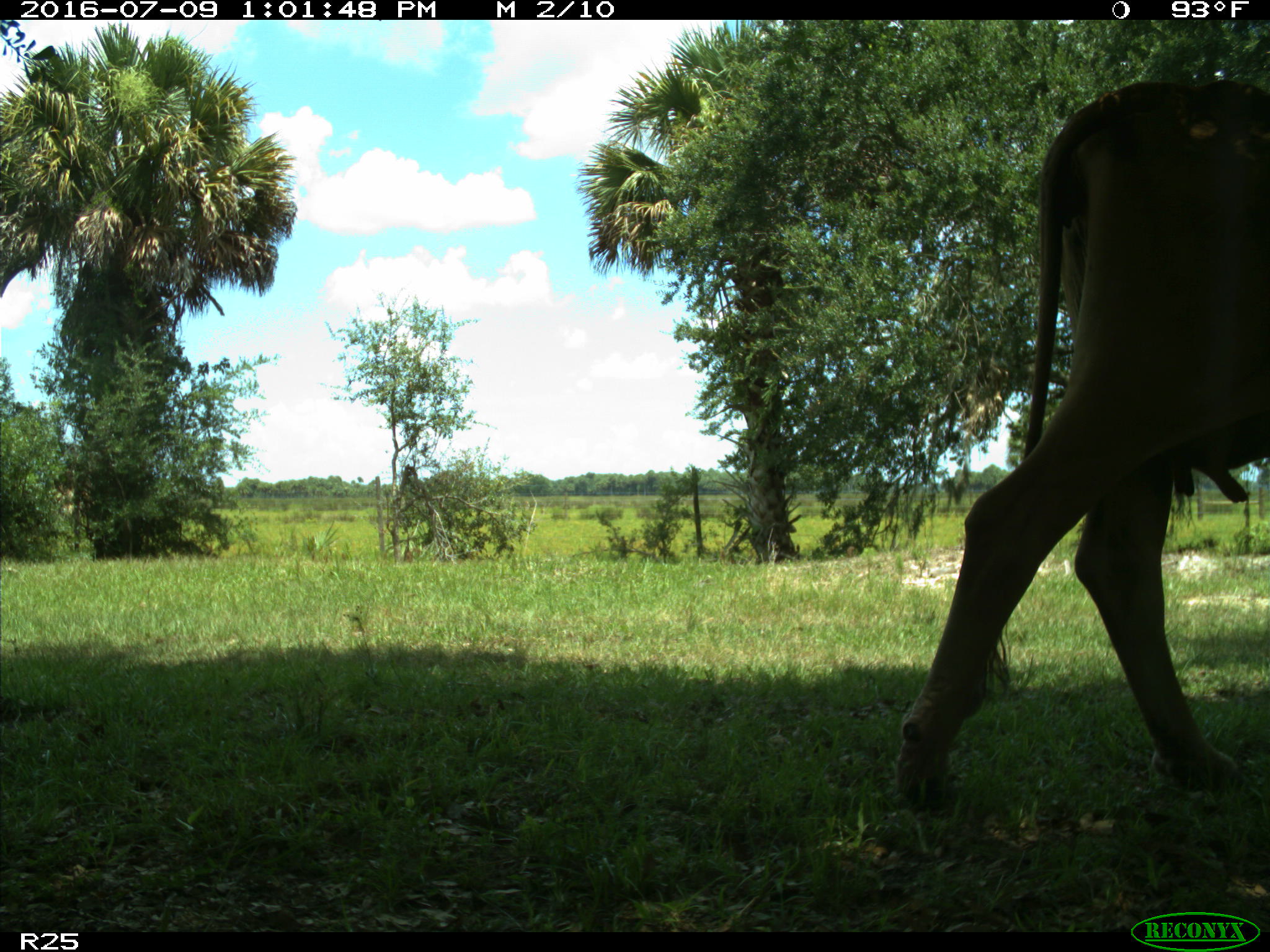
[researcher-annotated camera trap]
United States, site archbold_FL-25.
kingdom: Animalia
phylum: Chordata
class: Mammalia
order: Artiodactyla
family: Bovidae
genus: Bos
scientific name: Bos taurus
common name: domestic cow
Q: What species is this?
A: Bos taurus (domestic cow).